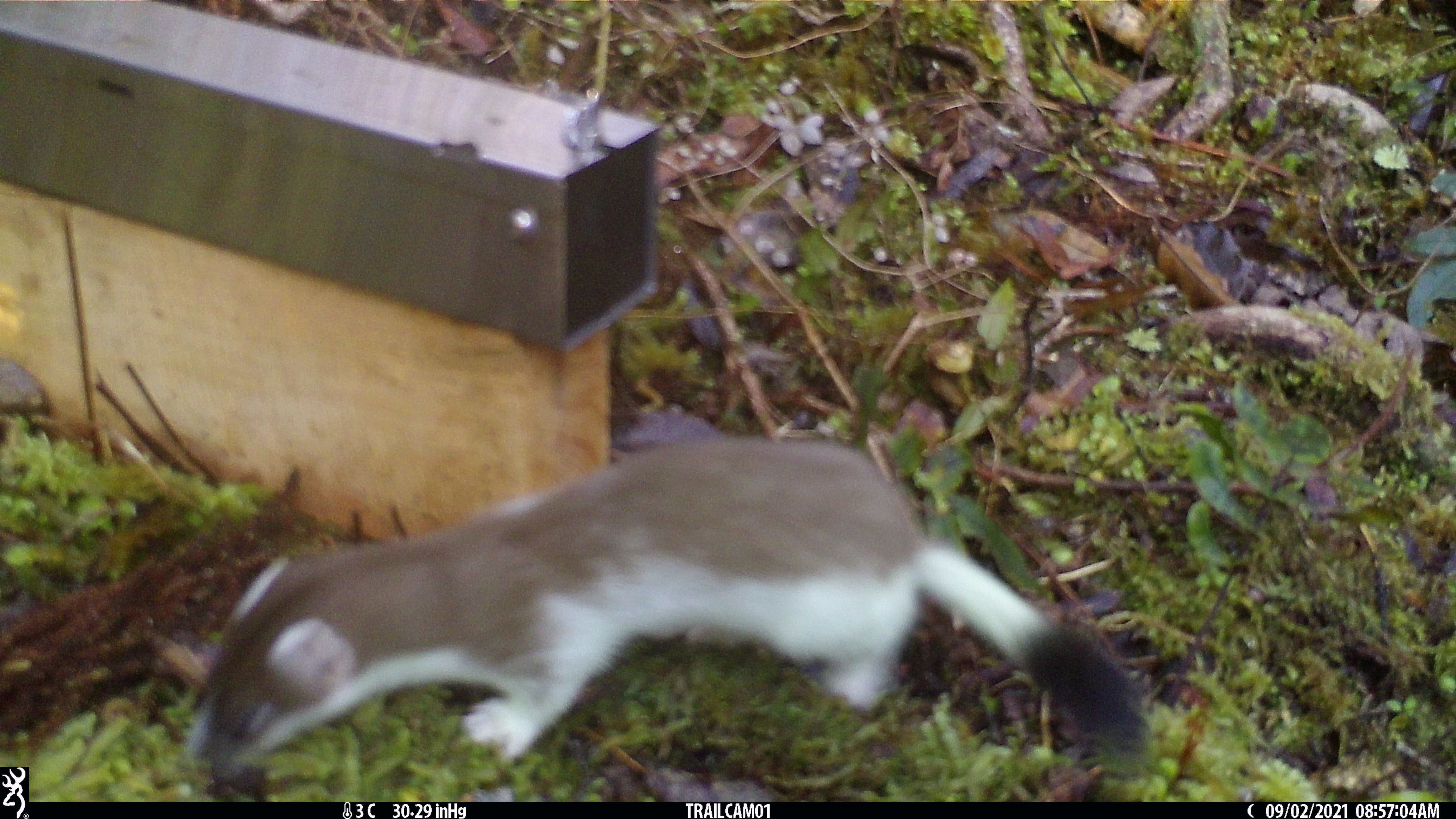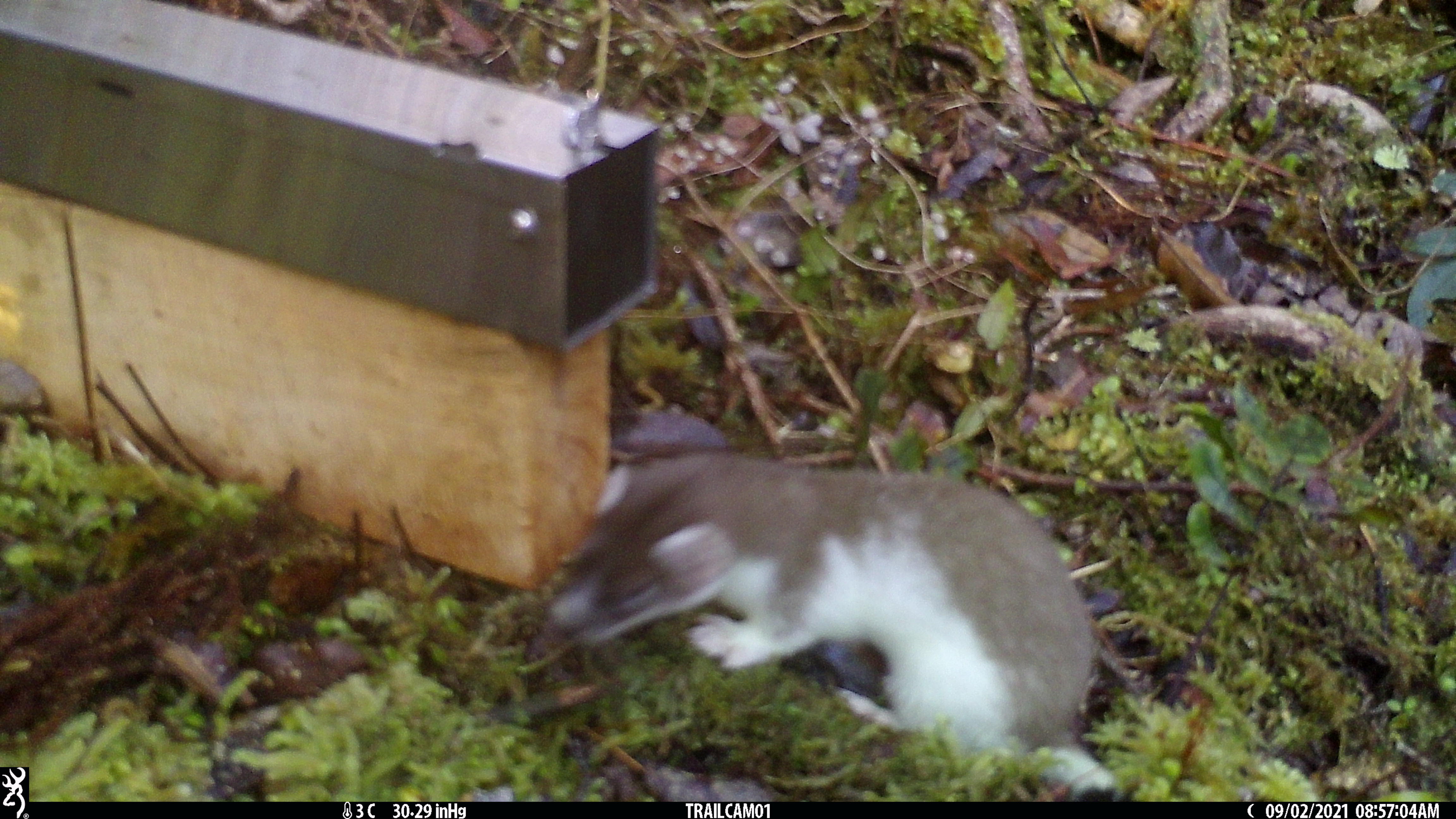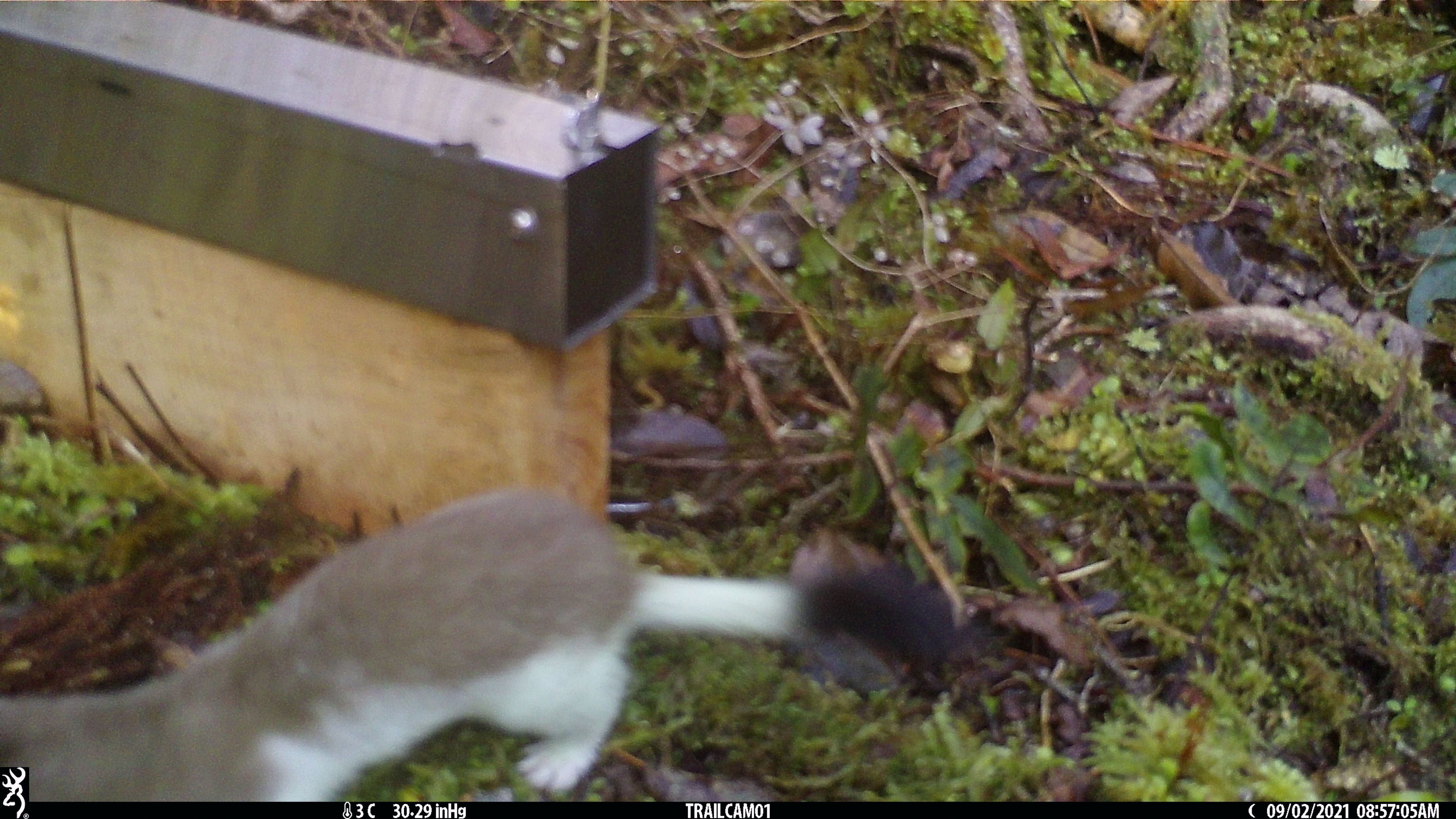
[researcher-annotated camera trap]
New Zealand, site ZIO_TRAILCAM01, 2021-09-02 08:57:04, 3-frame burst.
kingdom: Animalia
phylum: Chordata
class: Mammalia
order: Carnivora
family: Mustelidae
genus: Mustela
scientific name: Mustela erminea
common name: stoat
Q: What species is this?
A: Stoat (Mustela erminea).